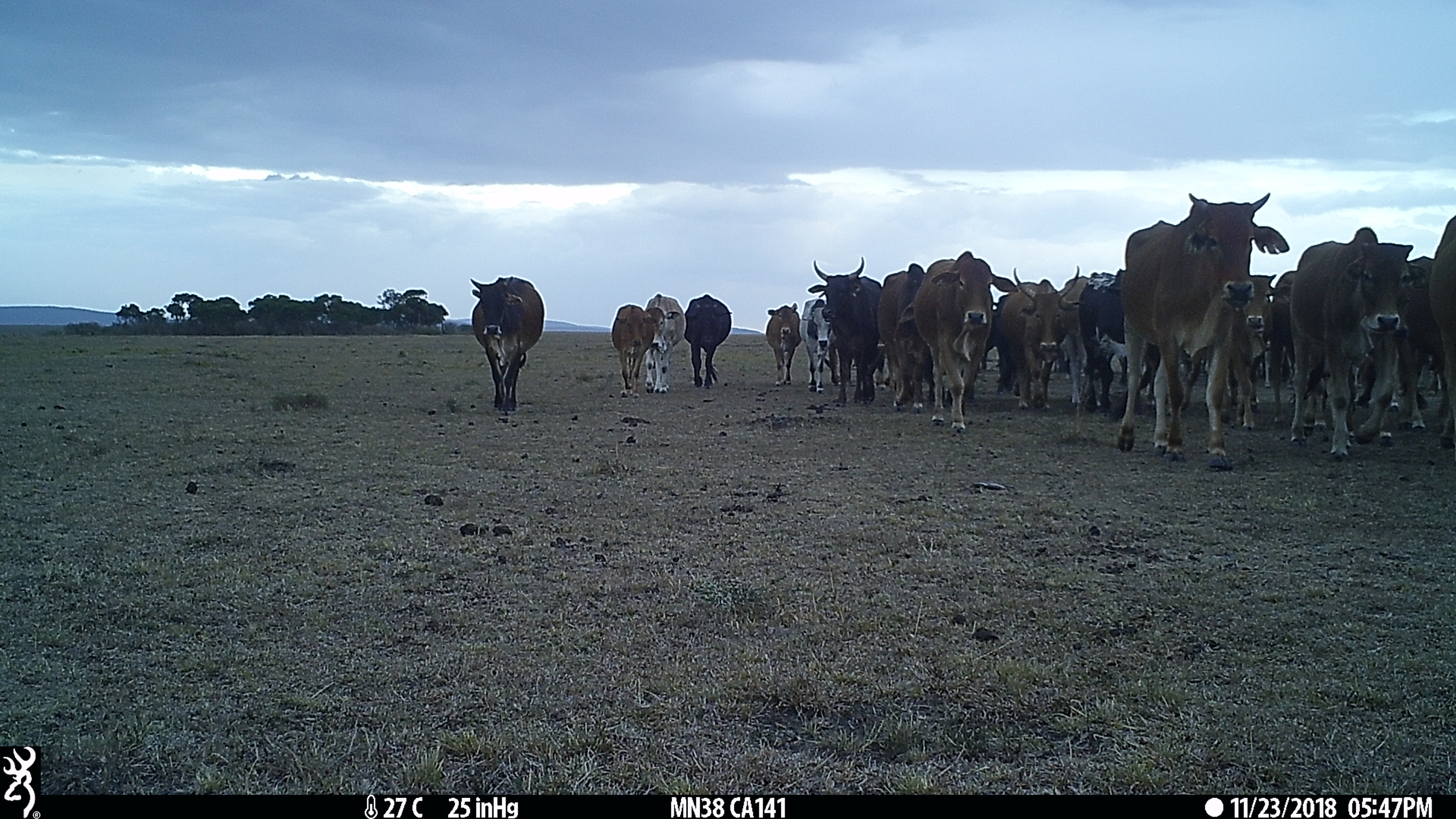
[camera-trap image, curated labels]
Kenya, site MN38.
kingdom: Animalia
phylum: Chordata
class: Mammalia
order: Artiodactyla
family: Bovidae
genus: Bos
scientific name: Bos taurus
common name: cattle